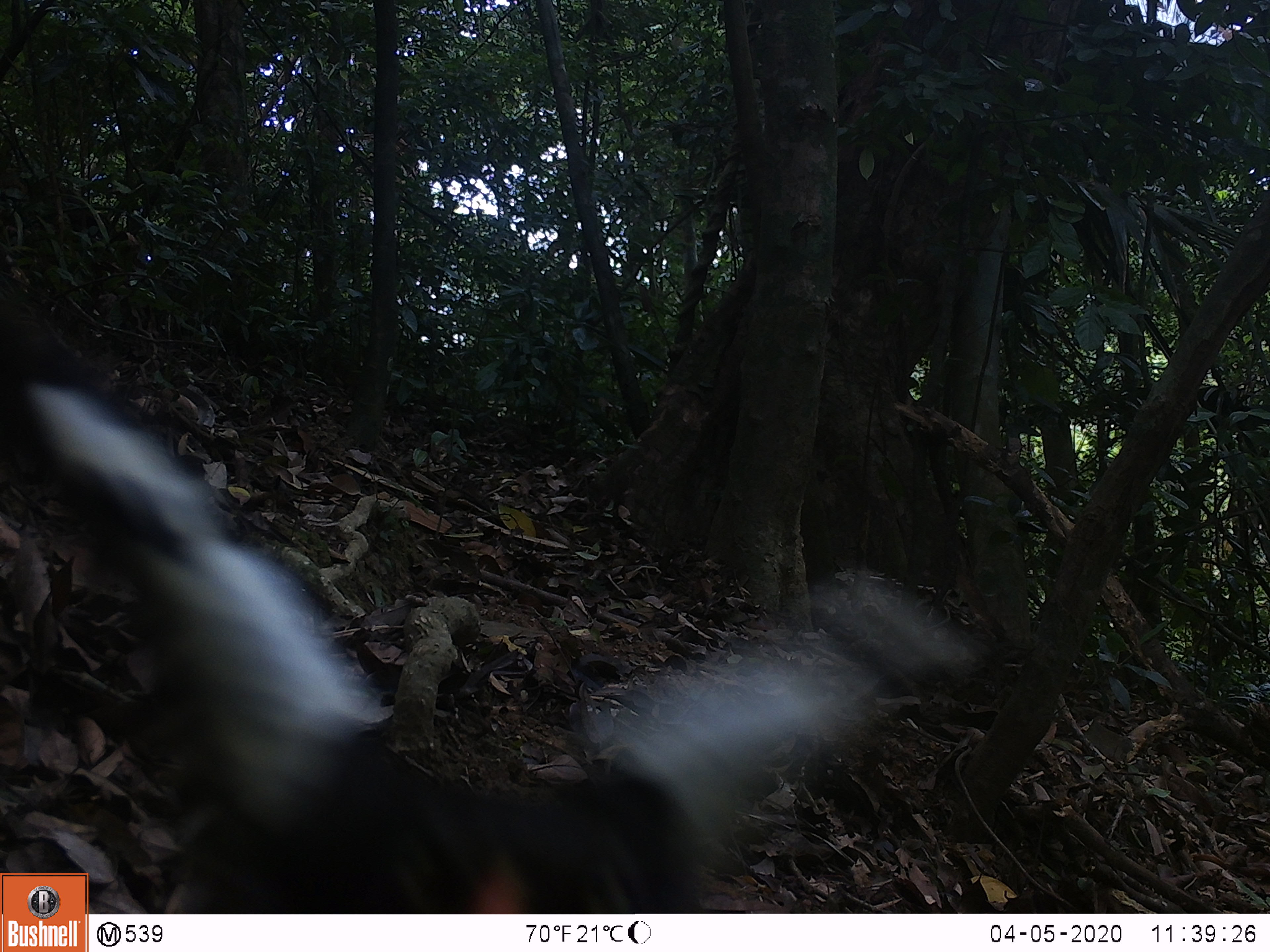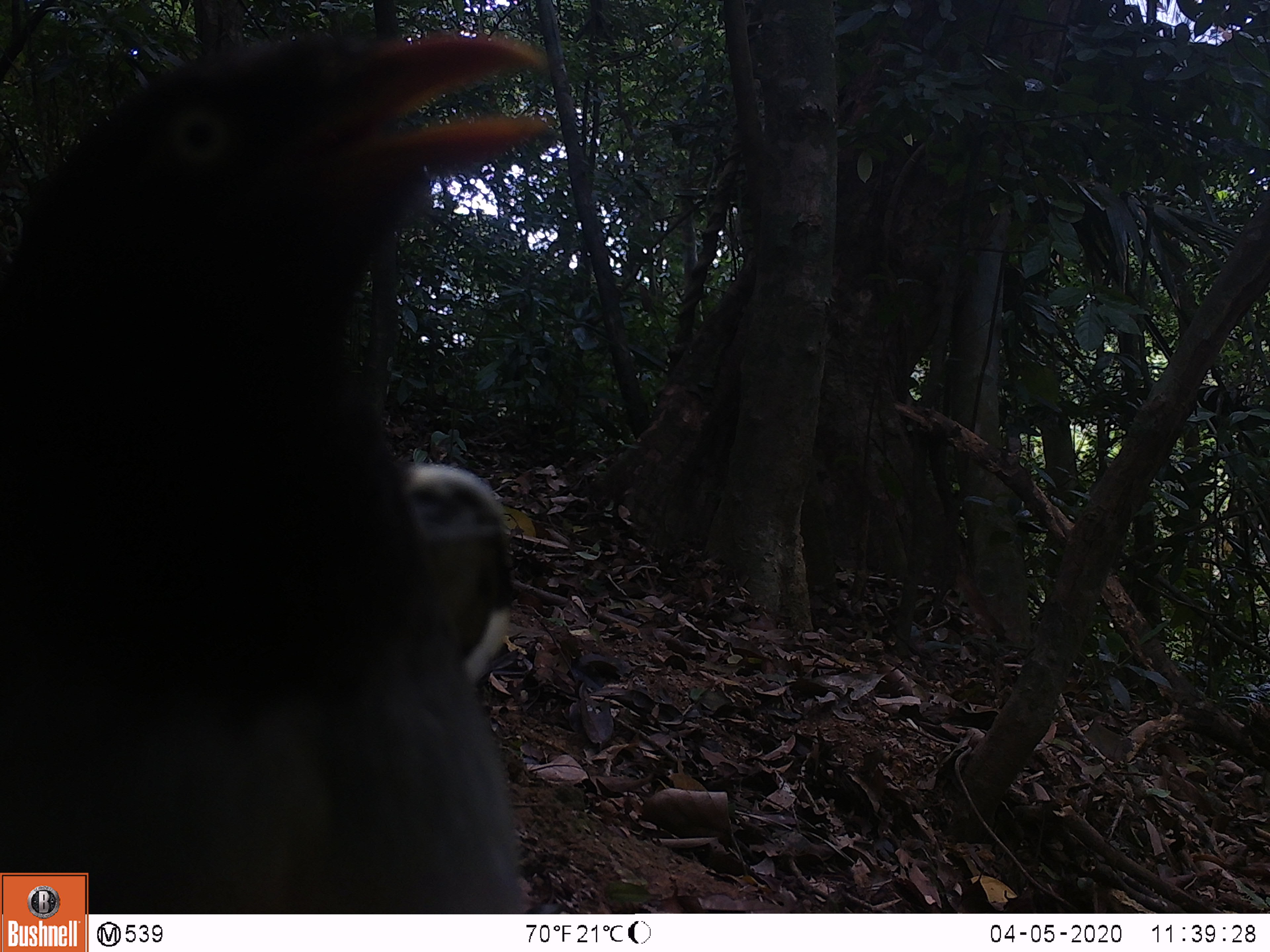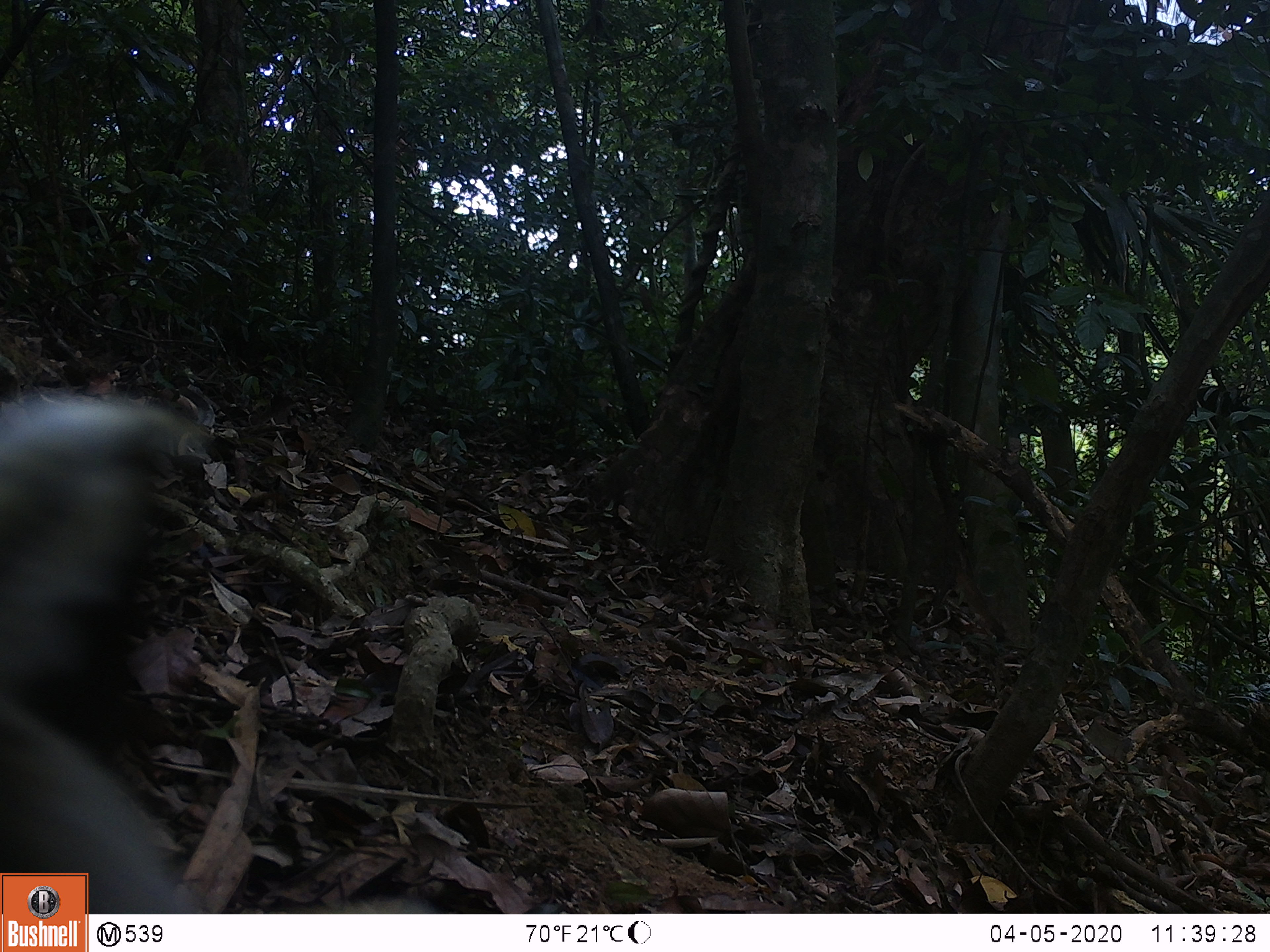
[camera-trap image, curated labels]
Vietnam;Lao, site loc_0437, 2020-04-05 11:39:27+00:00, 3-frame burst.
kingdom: Animalia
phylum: Chordata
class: Aves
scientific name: Aves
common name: bird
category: unidentified bird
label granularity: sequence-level